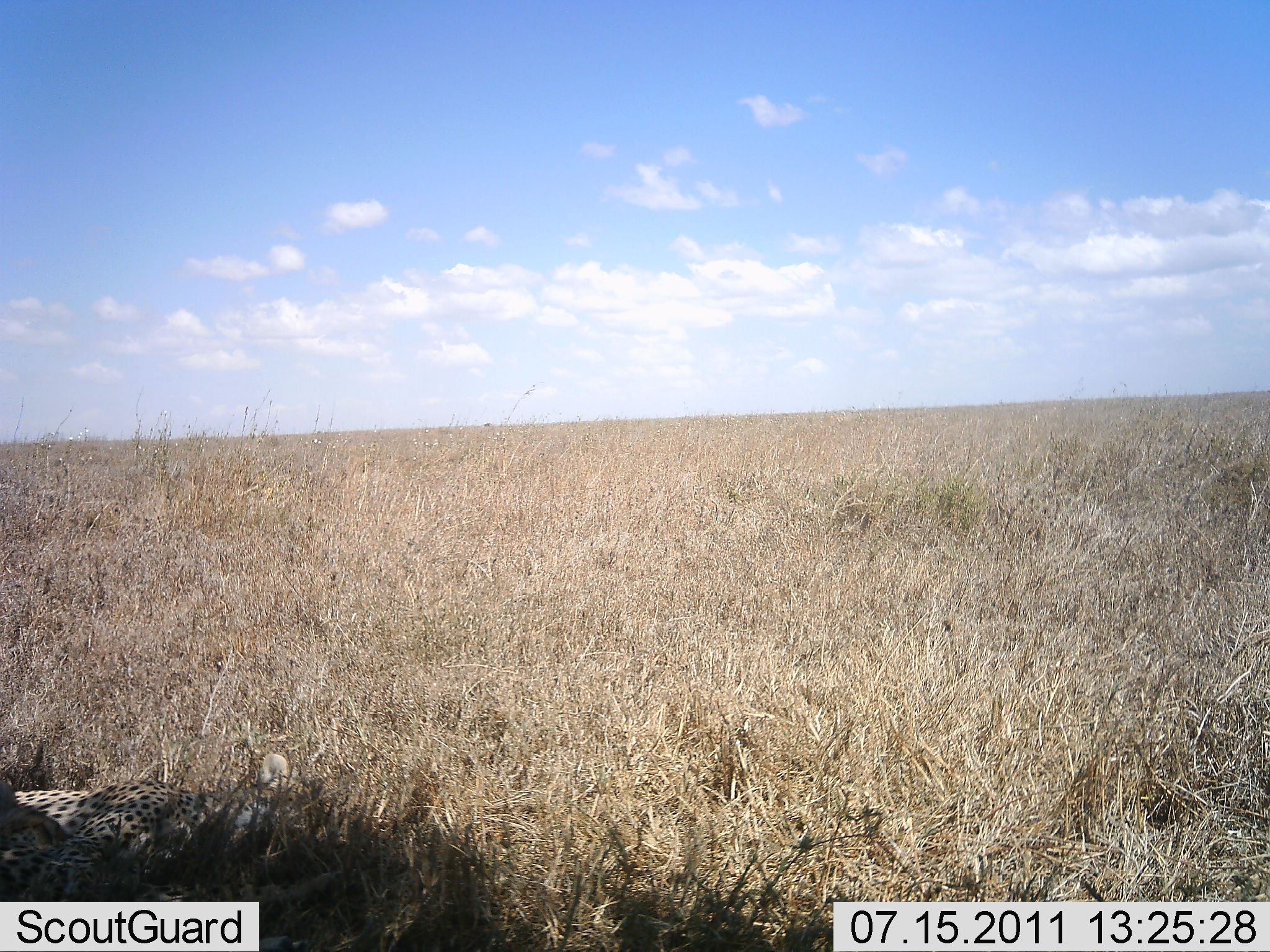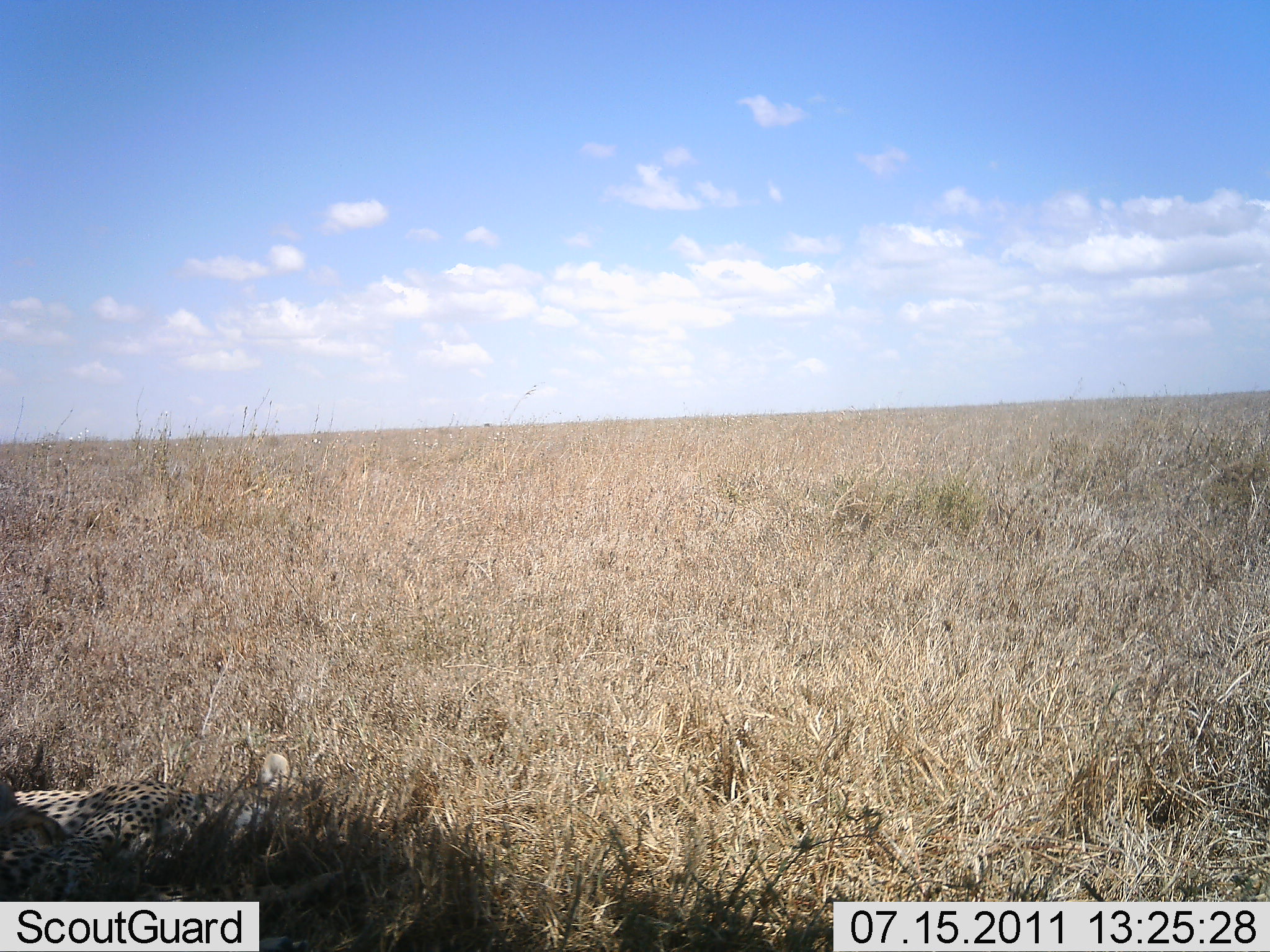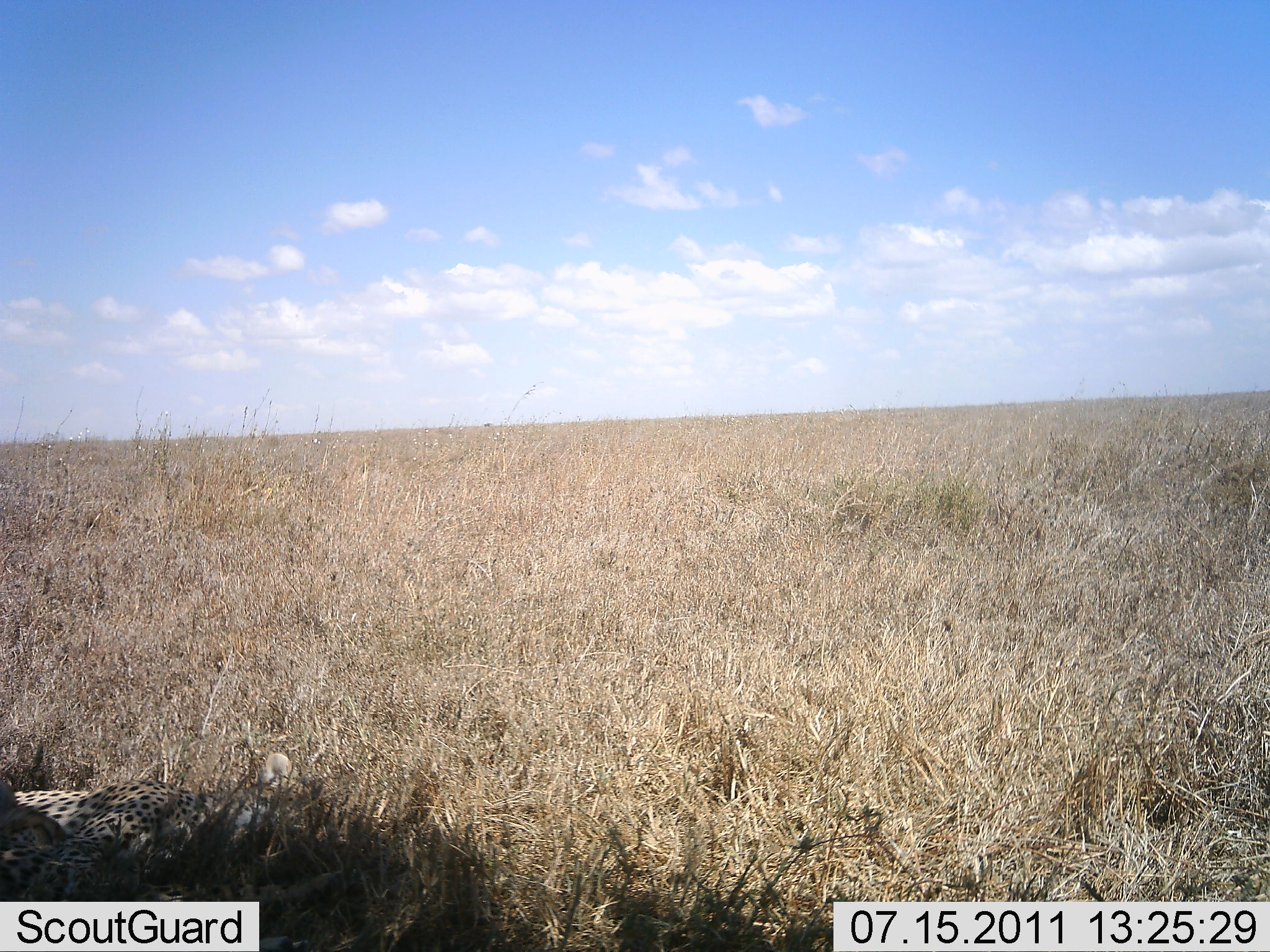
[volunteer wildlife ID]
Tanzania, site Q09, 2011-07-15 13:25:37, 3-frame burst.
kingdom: Animalia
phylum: Chordata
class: Mammalia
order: Carnivora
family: Felidae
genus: Acinonyx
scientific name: Acinonyx jubatus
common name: cheetah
Cheetah (Acinonyx jubatus), count 1. Behavior (volunteer vote fractions): standing 0%, resting 100%, moving 0%, interacting 0%. Young present (vote fraction): 0%. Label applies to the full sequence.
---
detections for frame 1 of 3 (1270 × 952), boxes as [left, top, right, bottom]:
animal: [1, 752, 327, 951]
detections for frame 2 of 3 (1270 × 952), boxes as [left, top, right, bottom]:
animal: [0, 752, 318, 950]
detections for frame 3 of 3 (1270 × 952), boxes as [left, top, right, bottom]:
animal: [0, 752, 318, 951]